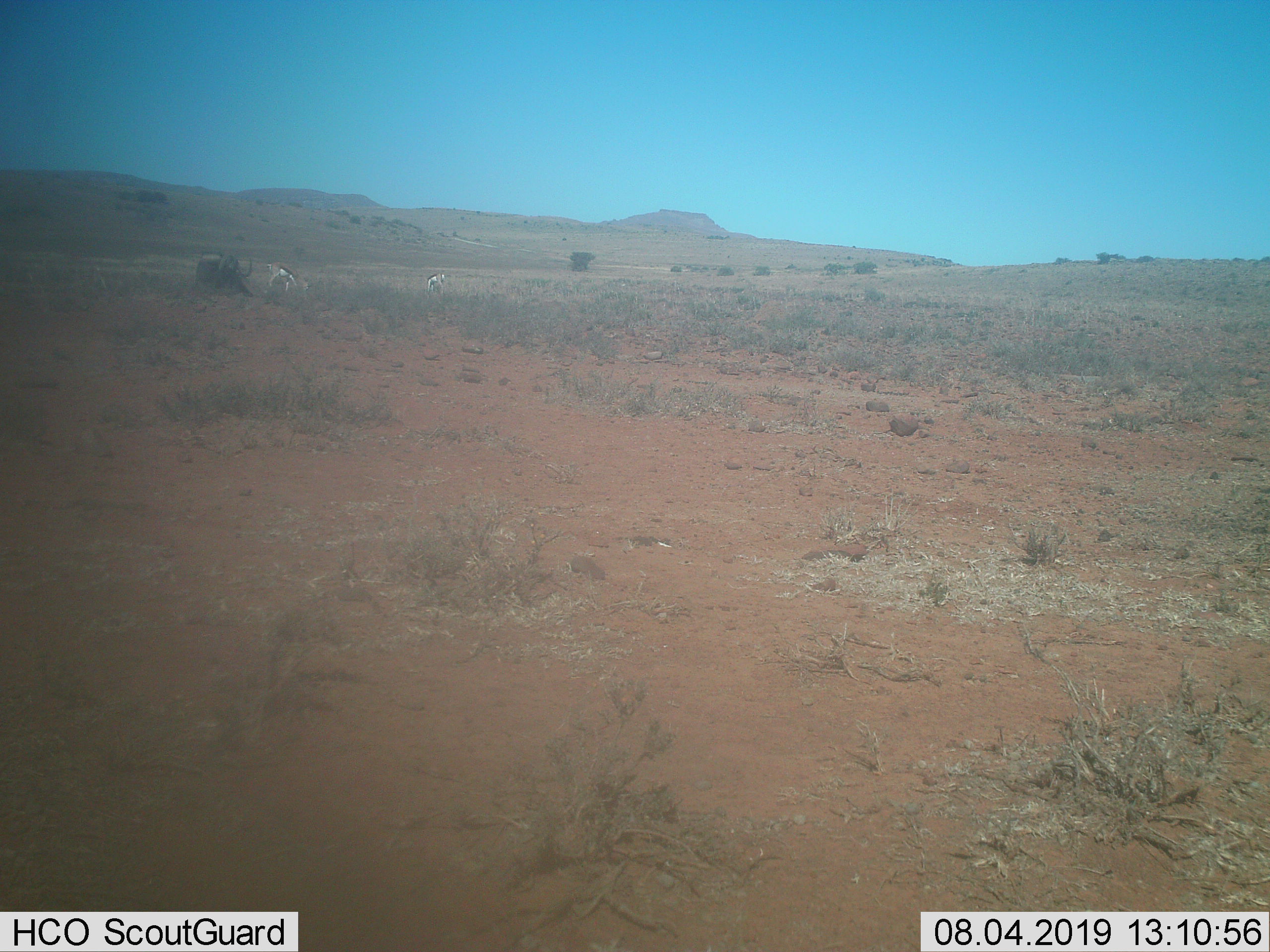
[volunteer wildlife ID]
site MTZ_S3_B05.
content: unidentified animal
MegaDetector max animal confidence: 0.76